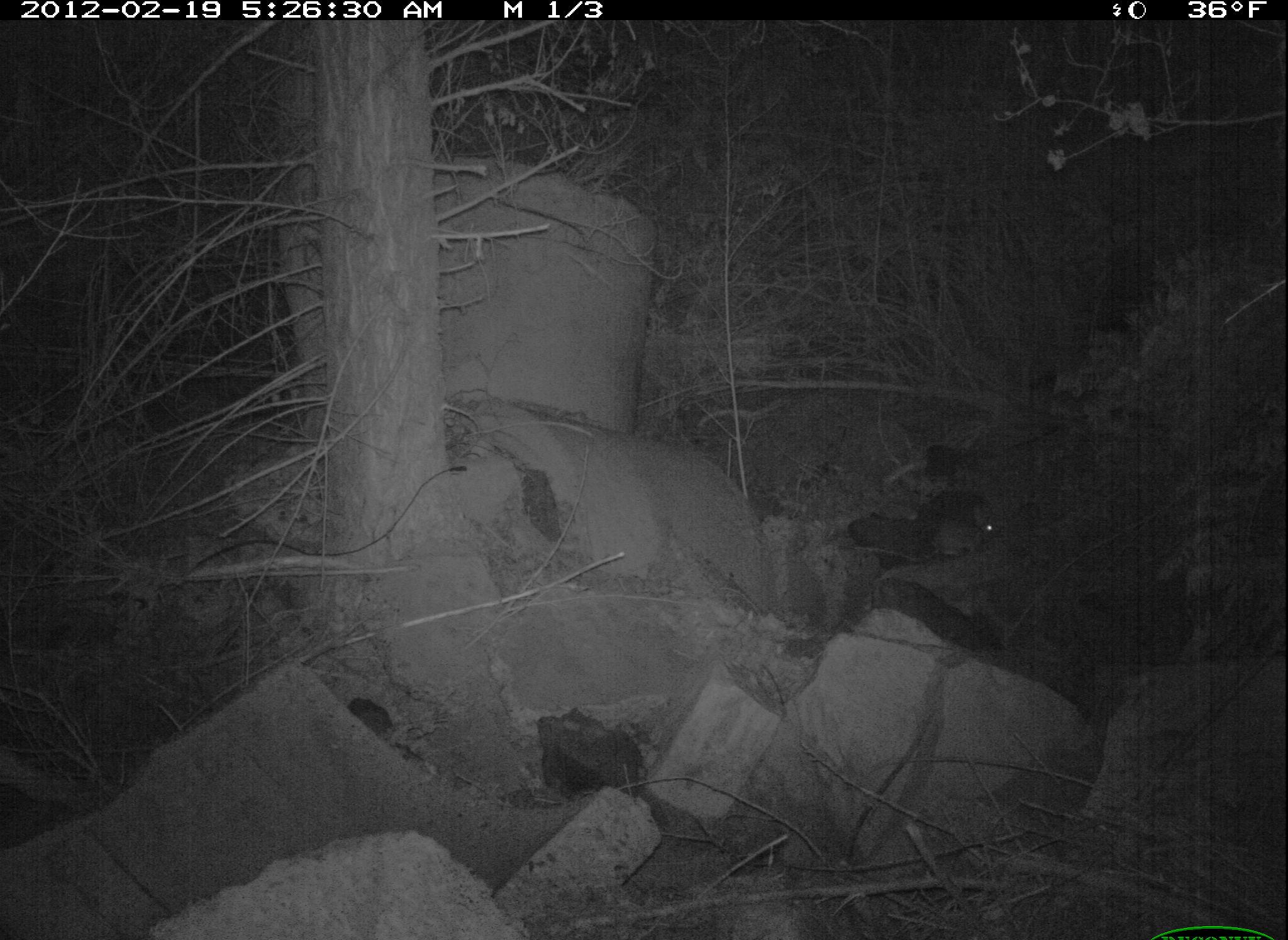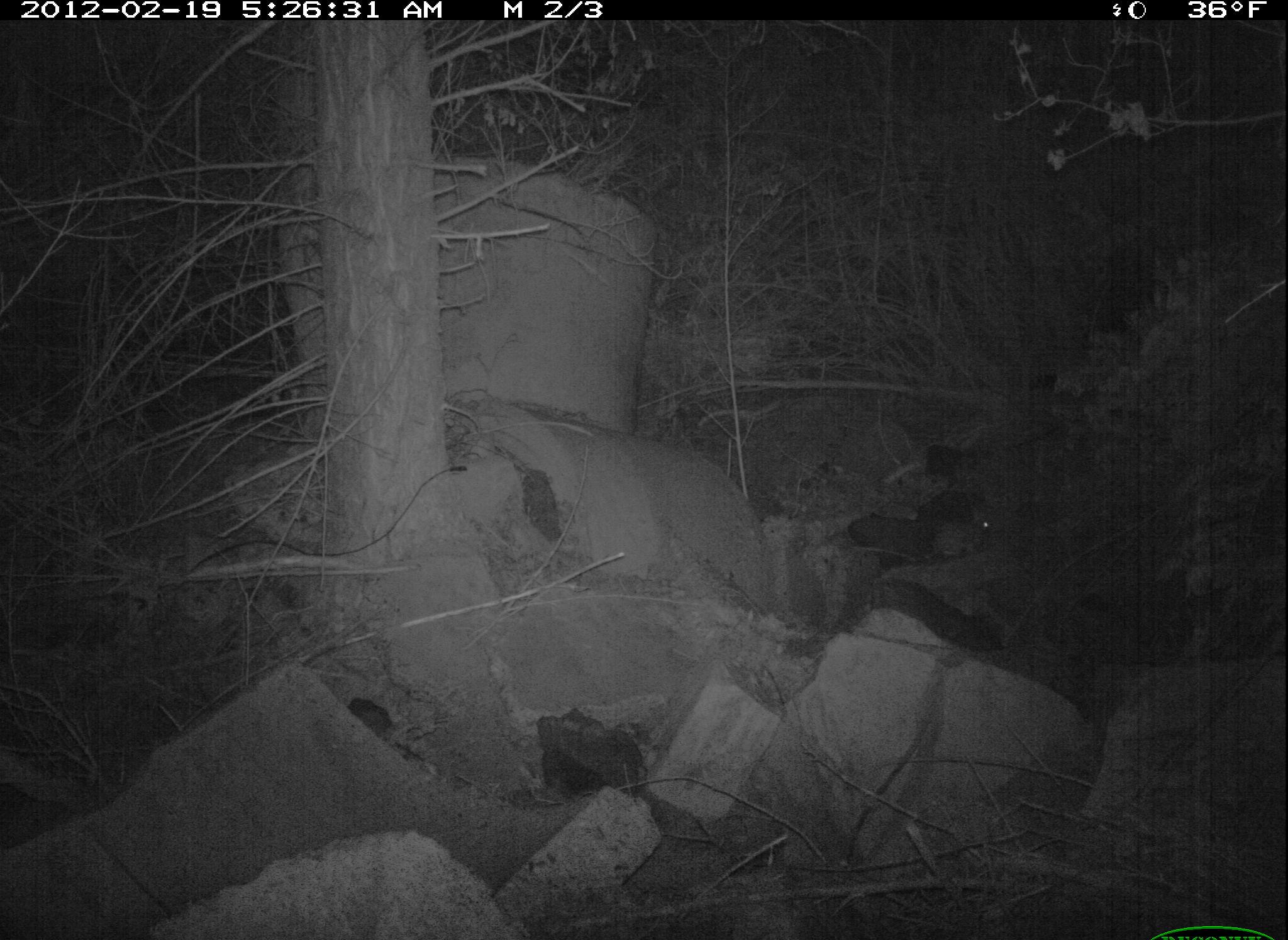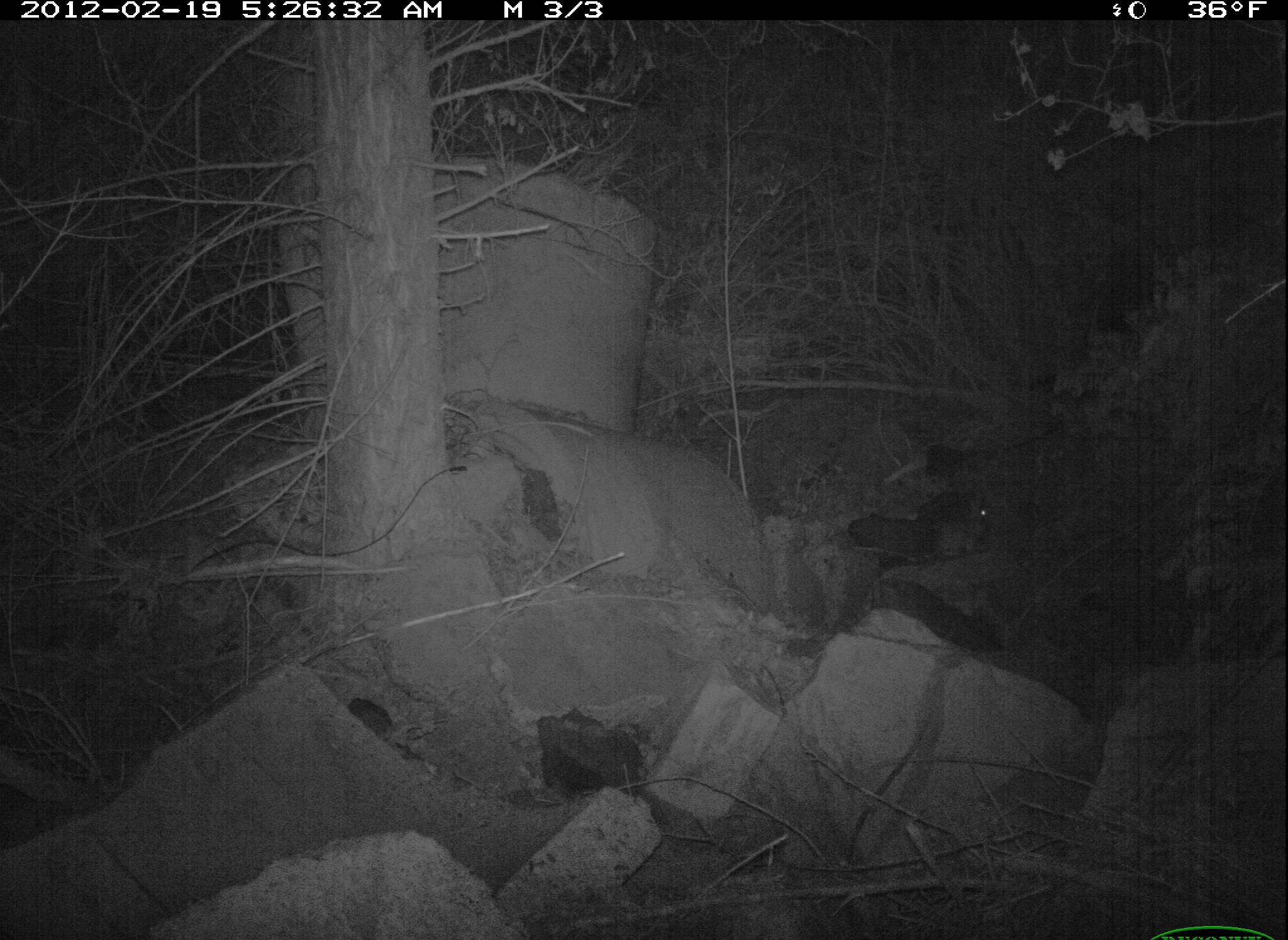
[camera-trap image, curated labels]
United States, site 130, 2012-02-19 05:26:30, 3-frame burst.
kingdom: Animalia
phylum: Chordata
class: Mammalia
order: Lagomorpha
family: Leporidae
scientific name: Leporidae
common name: rabbits and hares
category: rabbit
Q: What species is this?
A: Rabbit (rabbits and hares) (Leporidae).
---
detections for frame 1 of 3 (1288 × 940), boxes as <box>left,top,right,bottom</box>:
rabbit: <box>929,499,1002,561</box>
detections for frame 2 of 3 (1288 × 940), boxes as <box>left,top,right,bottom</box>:
rabbit: <box>927,501,1003,563</box>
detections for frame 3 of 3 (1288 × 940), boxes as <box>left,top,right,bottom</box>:
rabbit: <box>910,496,1008,559</box>